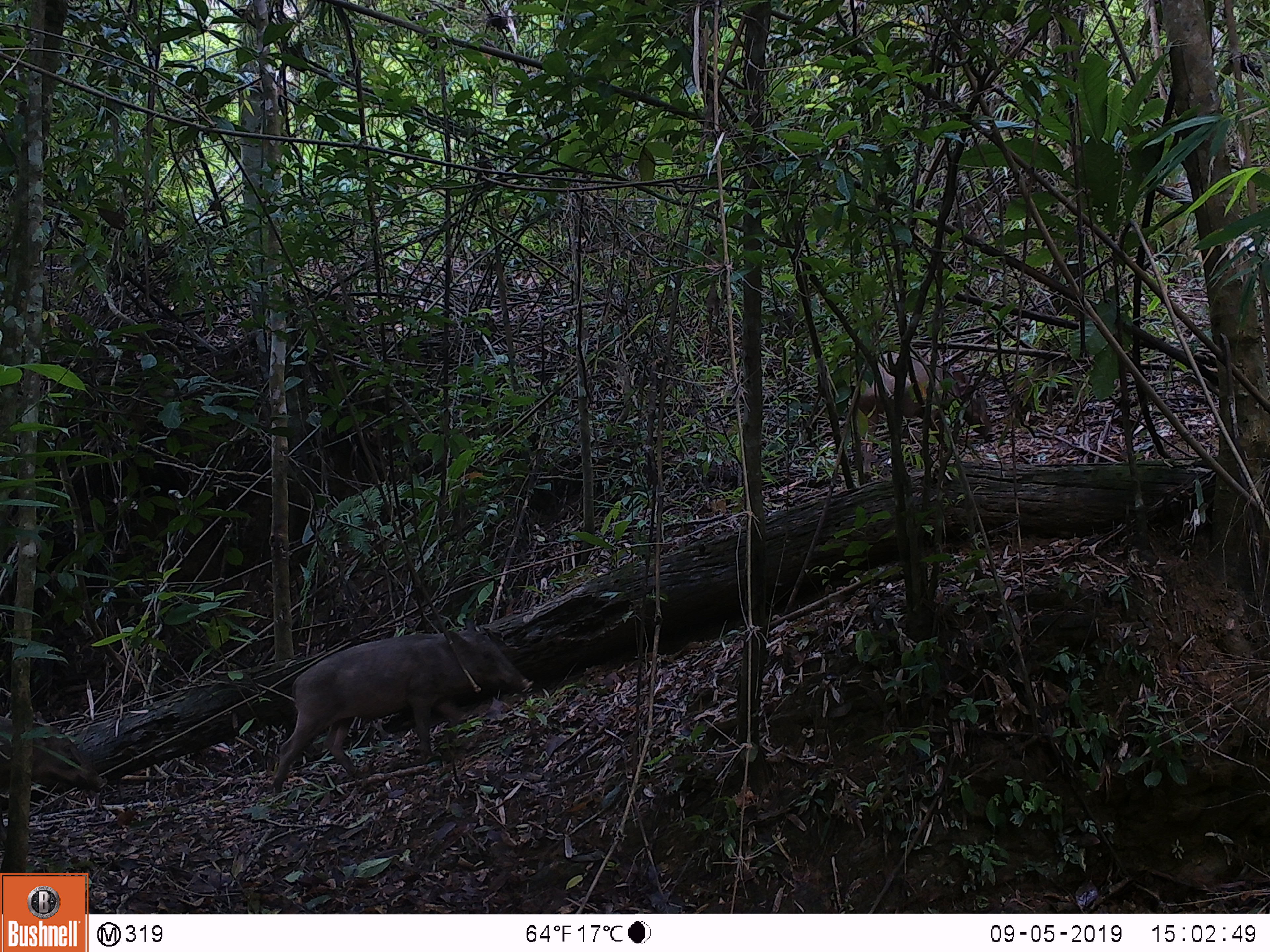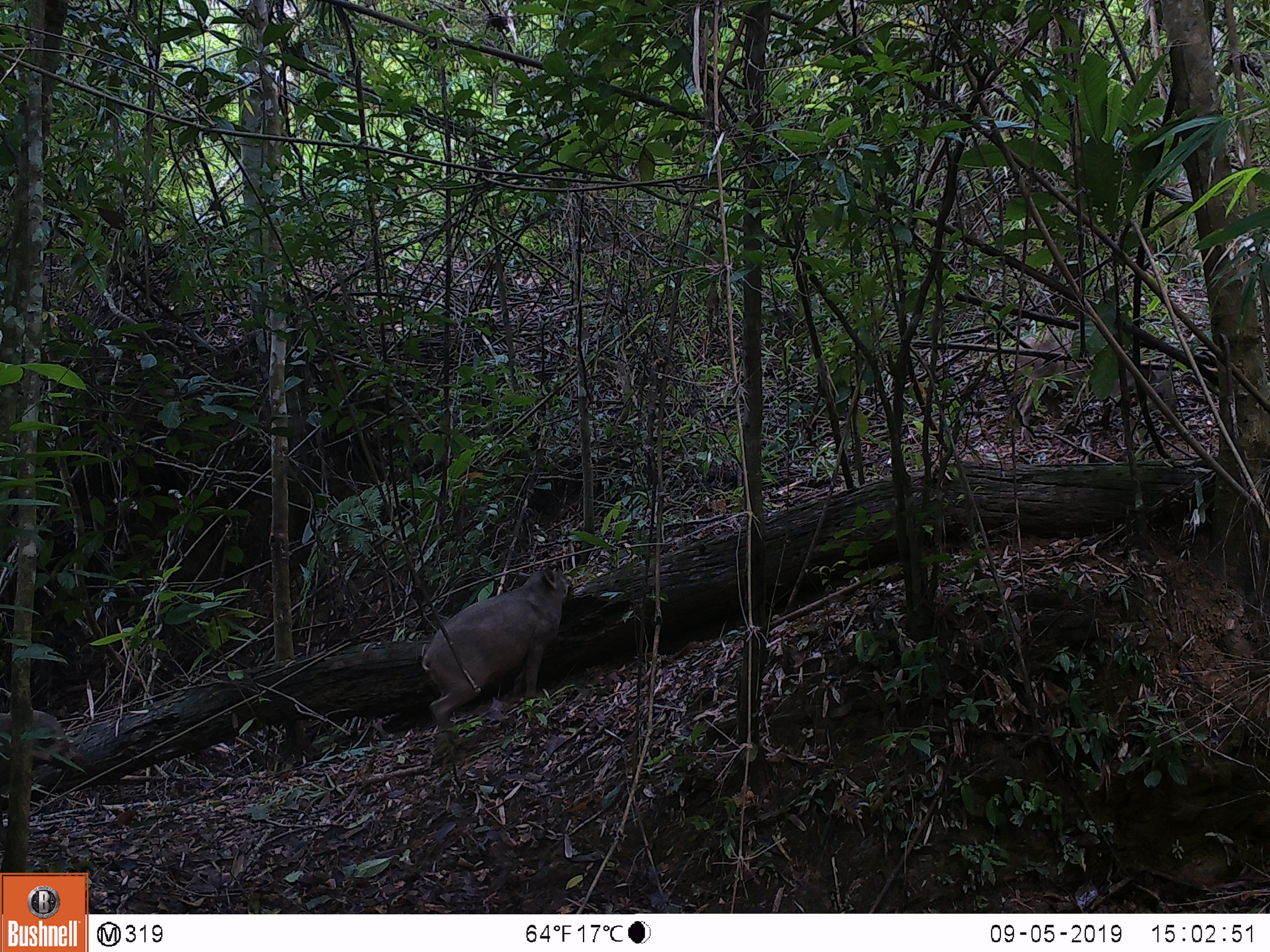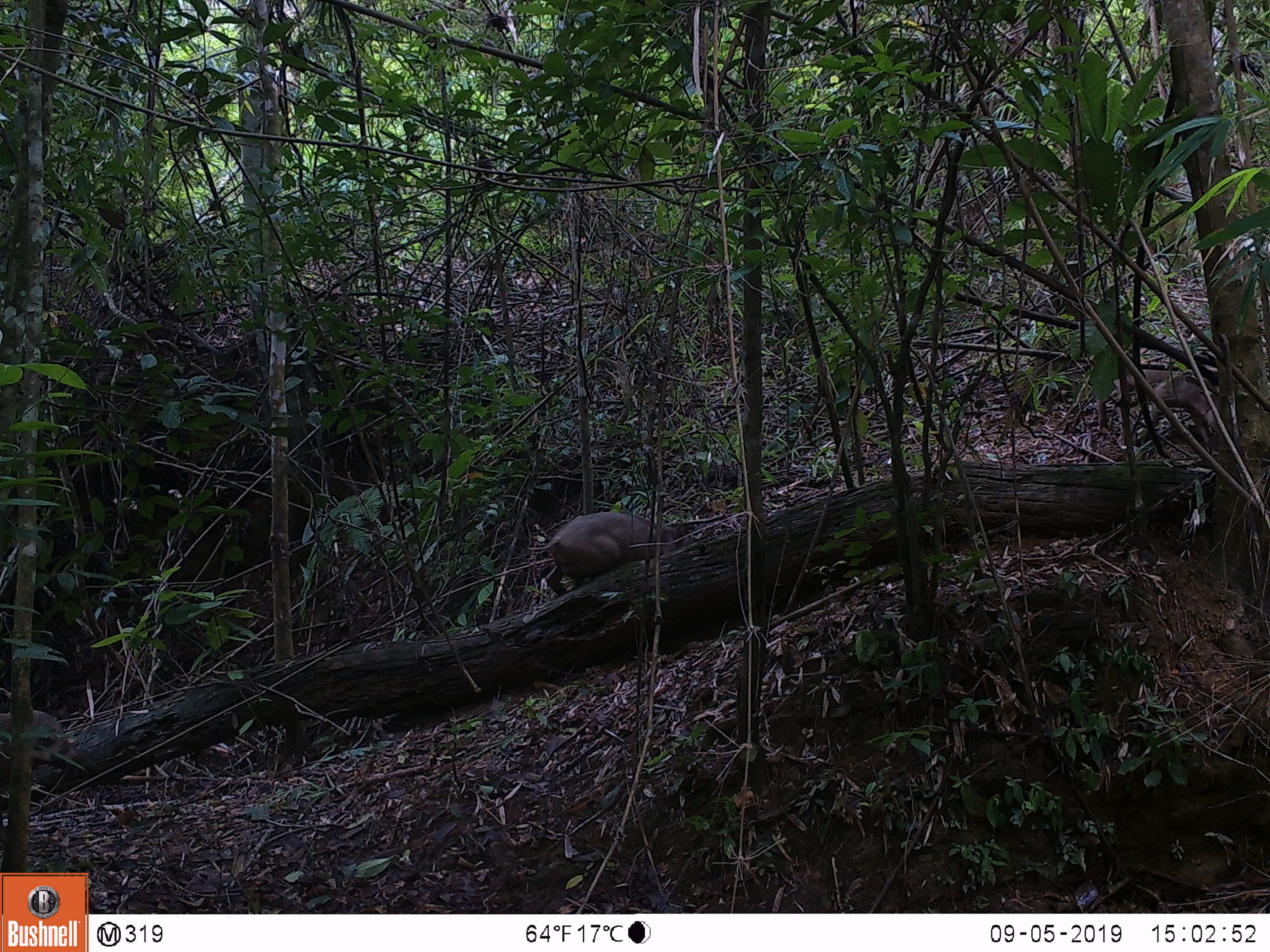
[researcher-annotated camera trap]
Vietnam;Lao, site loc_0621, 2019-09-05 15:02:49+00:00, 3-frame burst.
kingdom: Animalia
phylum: Chordata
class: Mammalia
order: Artiodactyla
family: Suidae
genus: Sus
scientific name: Sus scrofa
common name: eurasian wild pig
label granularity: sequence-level